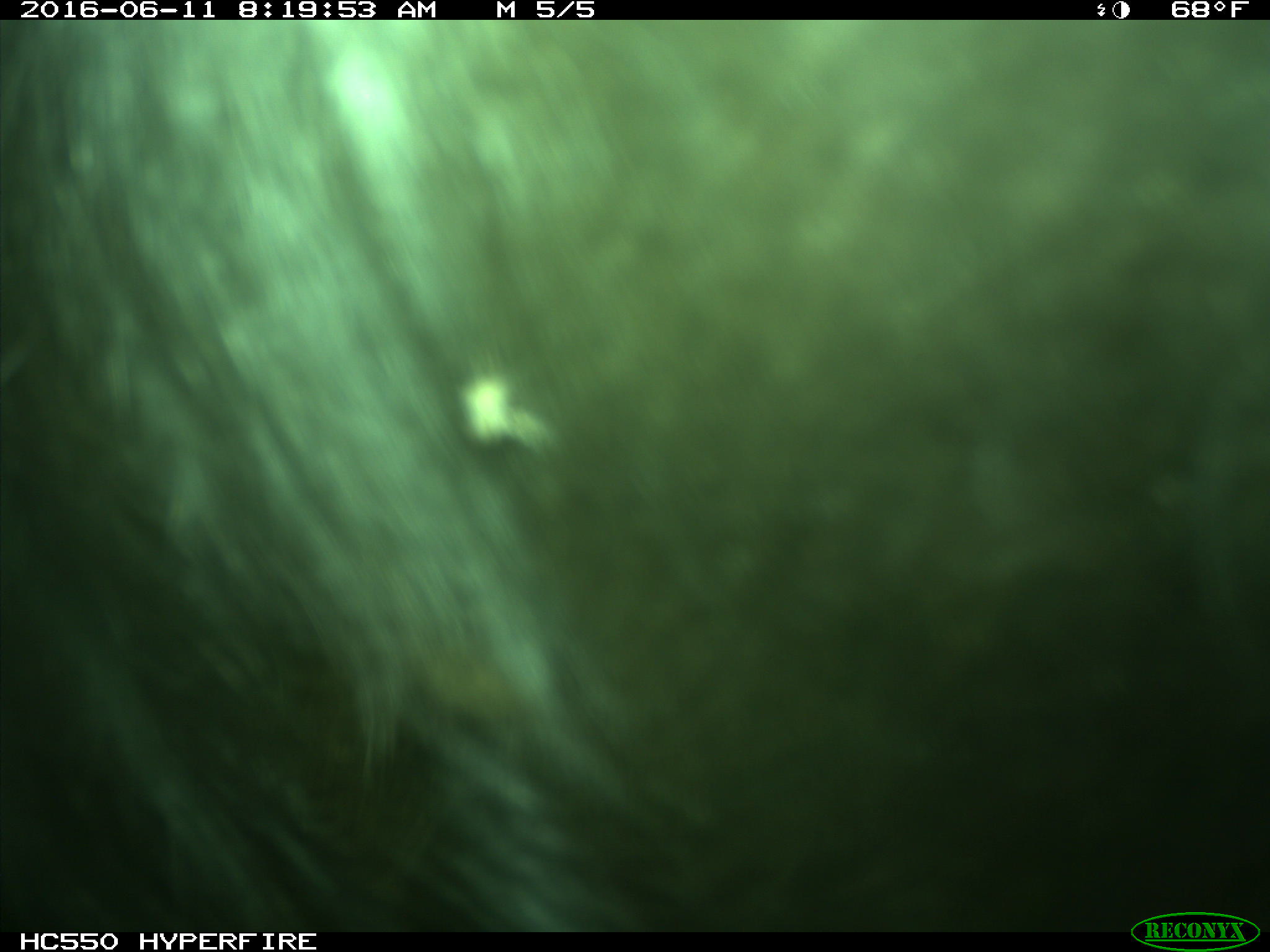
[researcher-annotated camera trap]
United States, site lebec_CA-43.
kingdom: Animalia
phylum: Chordata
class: Mammalia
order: Artiodactyla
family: Bovidae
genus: Bos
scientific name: Bos taurus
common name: domestic cow